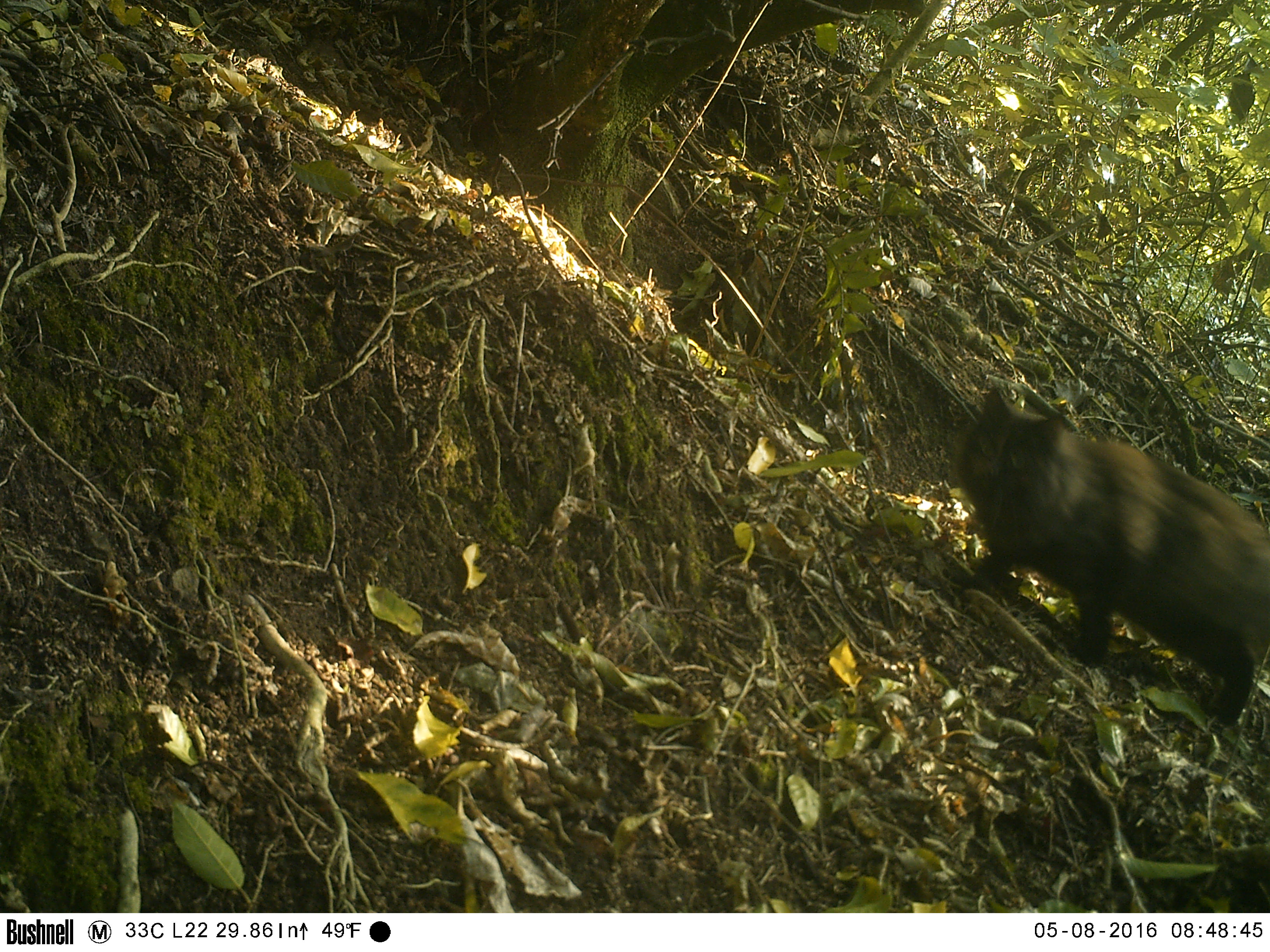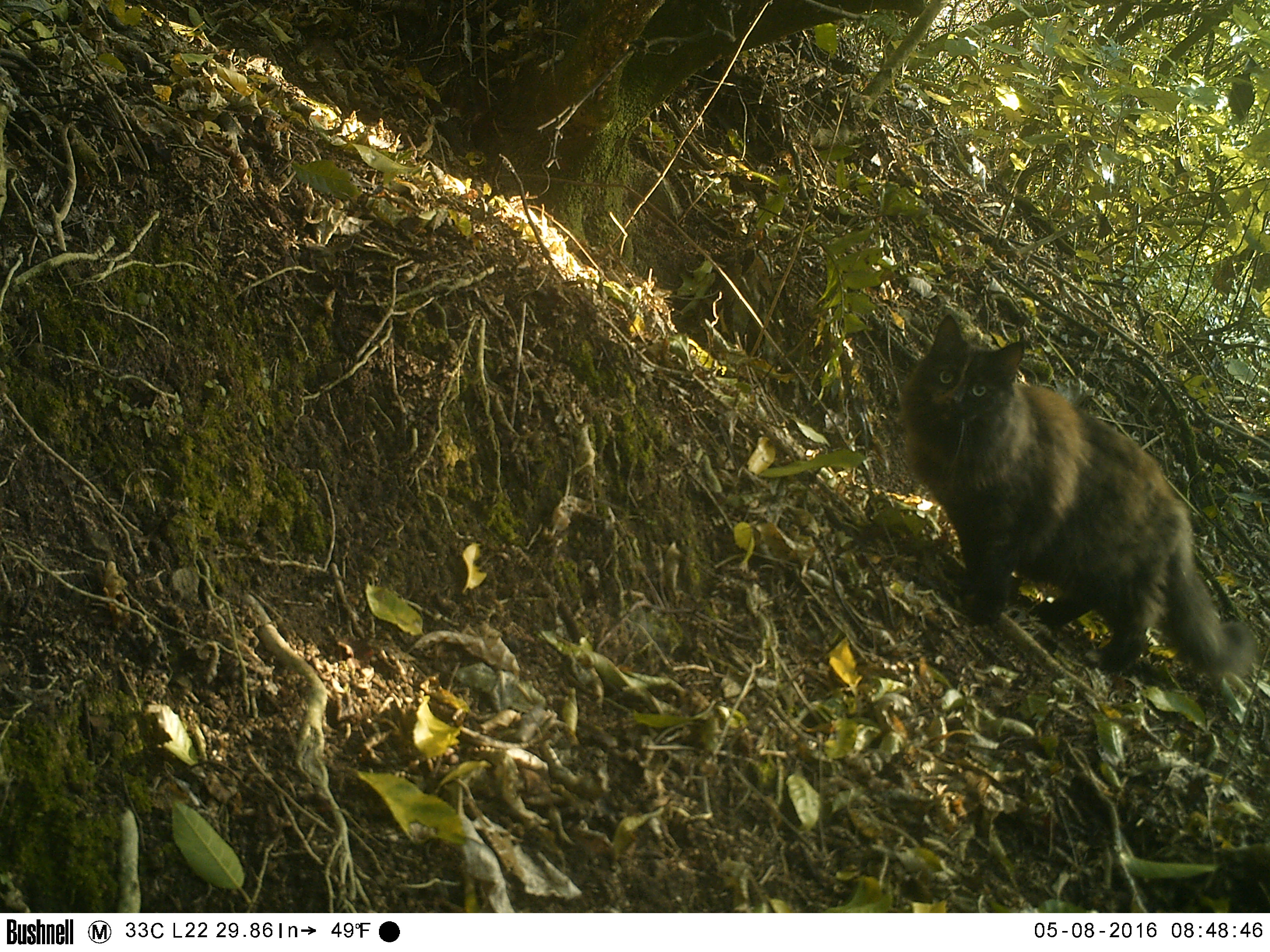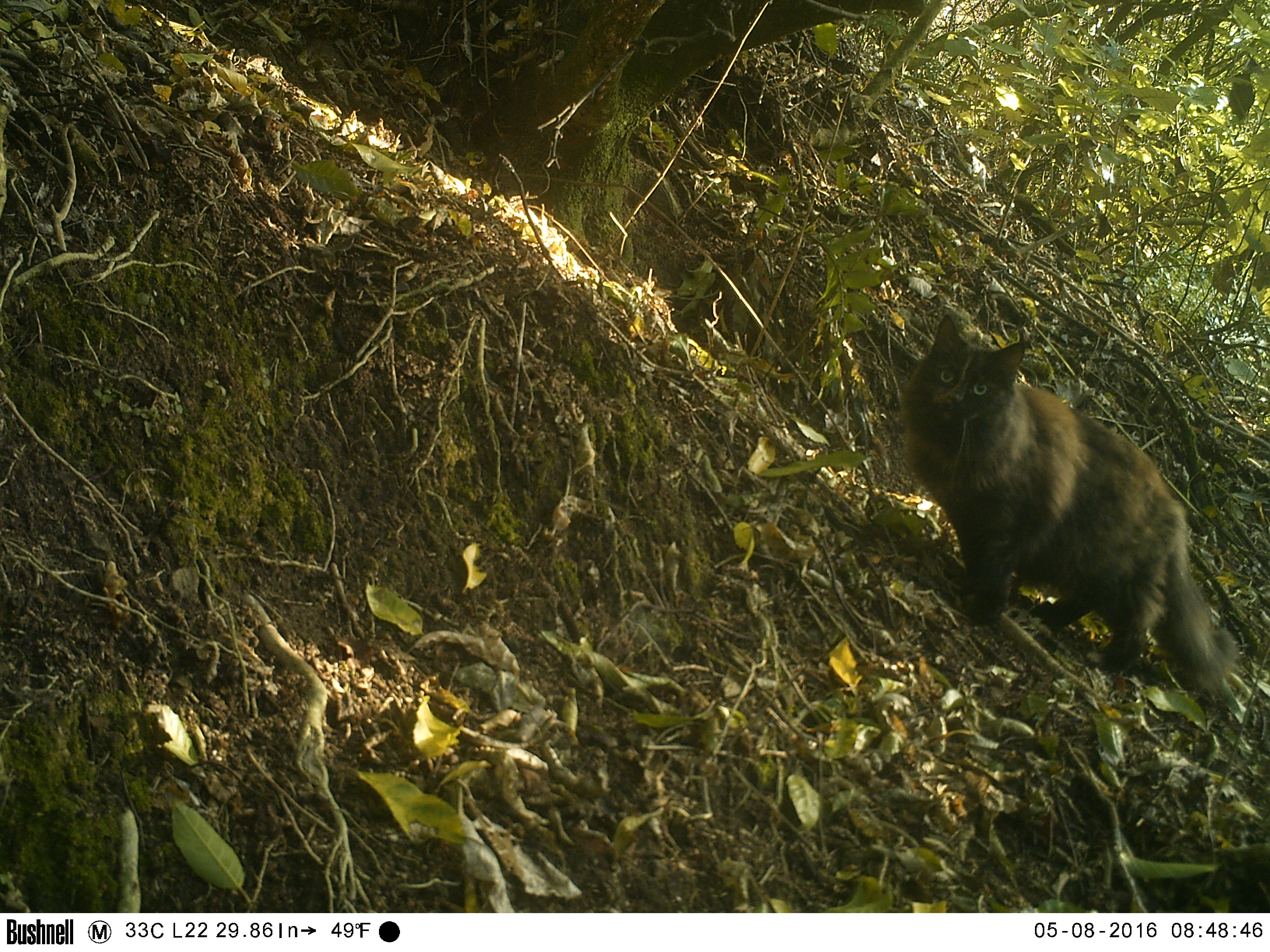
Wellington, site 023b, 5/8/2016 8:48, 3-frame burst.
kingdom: Animalia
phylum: Chordata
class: Mammalia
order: Carnivora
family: Felidae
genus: Felis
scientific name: Felis catus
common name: cat